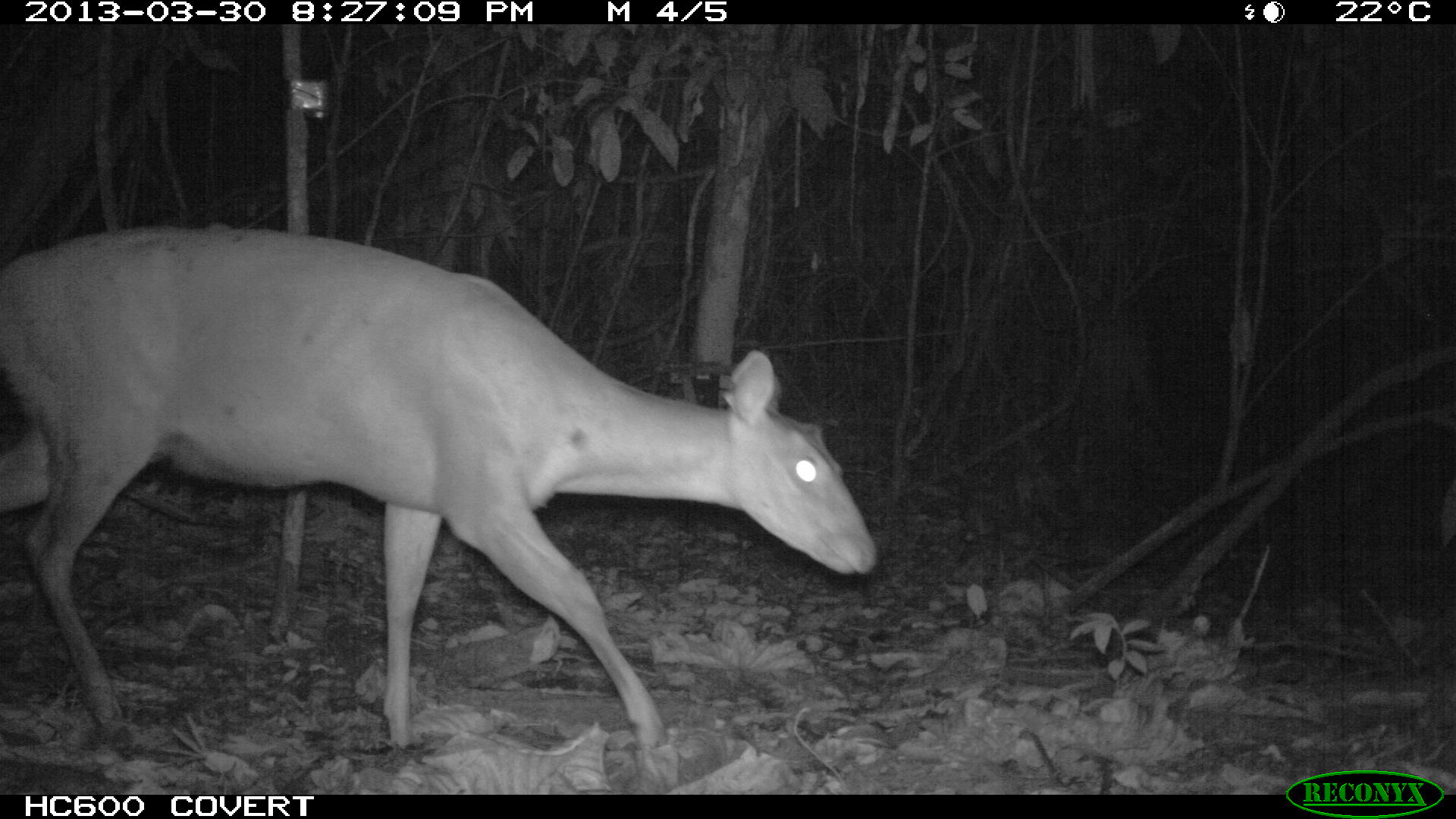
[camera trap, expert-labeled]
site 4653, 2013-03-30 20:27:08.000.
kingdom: Animalia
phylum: Chordata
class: Mammalia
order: Artiodactyla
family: Cervidae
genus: Mazama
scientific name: Mazama americana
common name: red brocket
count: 1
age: adult